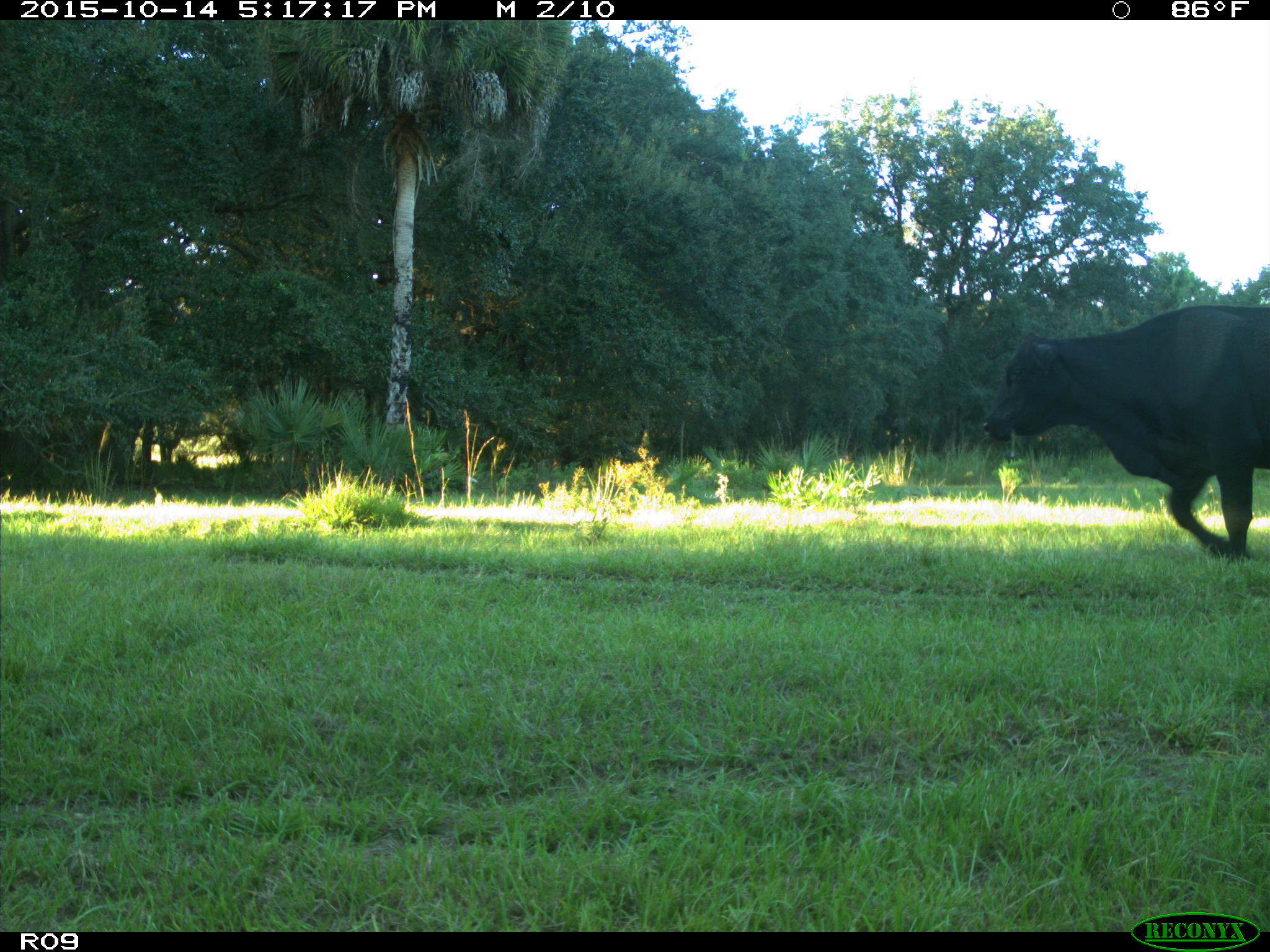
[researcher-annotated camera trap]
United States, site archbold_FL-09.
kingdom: Animalia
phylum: Chordata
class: Mammalia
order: Artiodactyla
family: Bovidae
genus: Bos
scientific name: Bos taurus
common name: domestic cow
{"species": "Bos taurus (domestic cow)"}